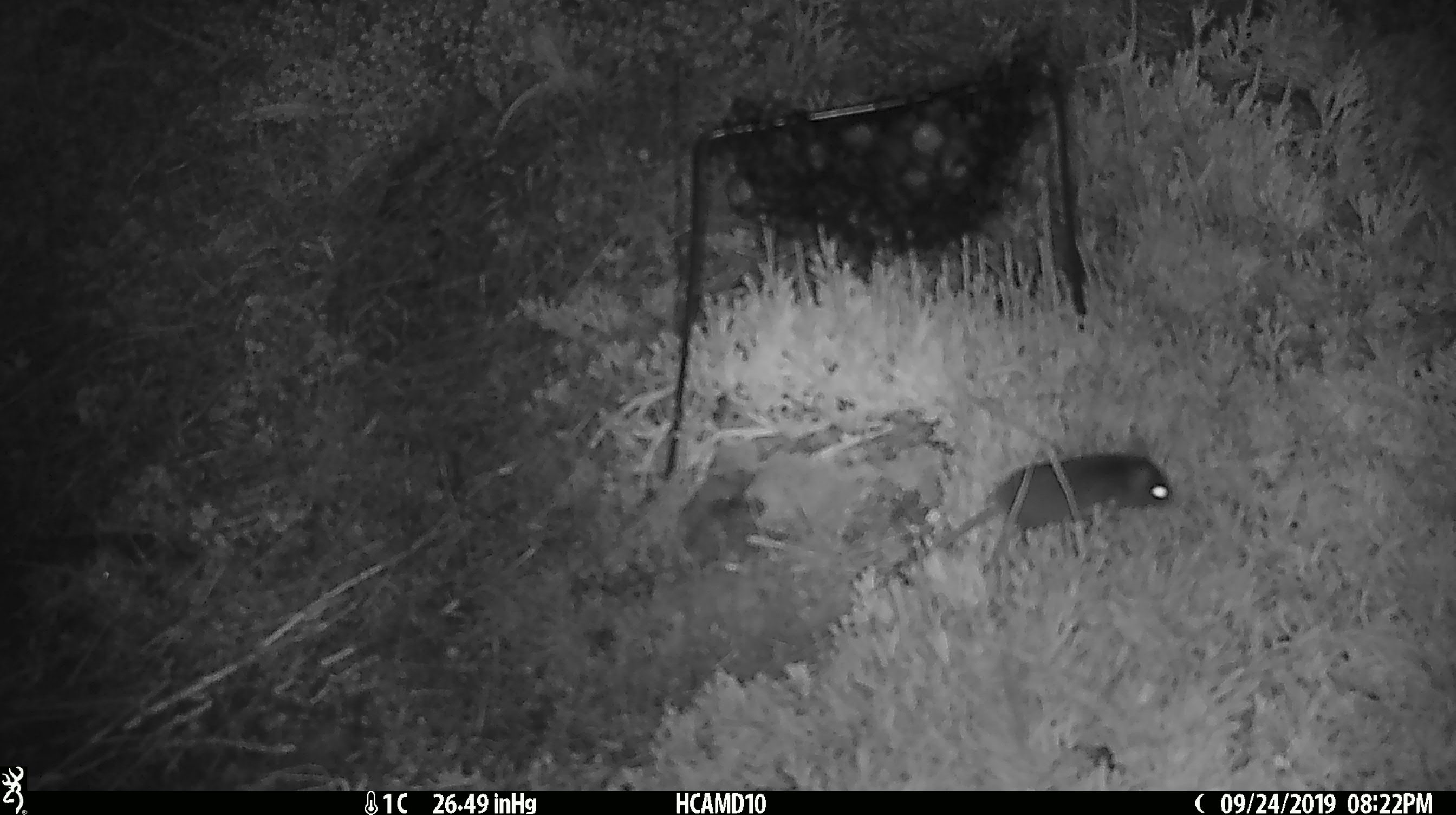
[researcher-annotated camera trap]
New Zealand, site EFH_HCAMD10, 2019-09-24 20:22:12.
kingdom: Animalia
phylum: Chordata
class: Mammalia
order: Rodentia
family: Muridae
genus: Mus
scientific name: Mus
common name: mouse